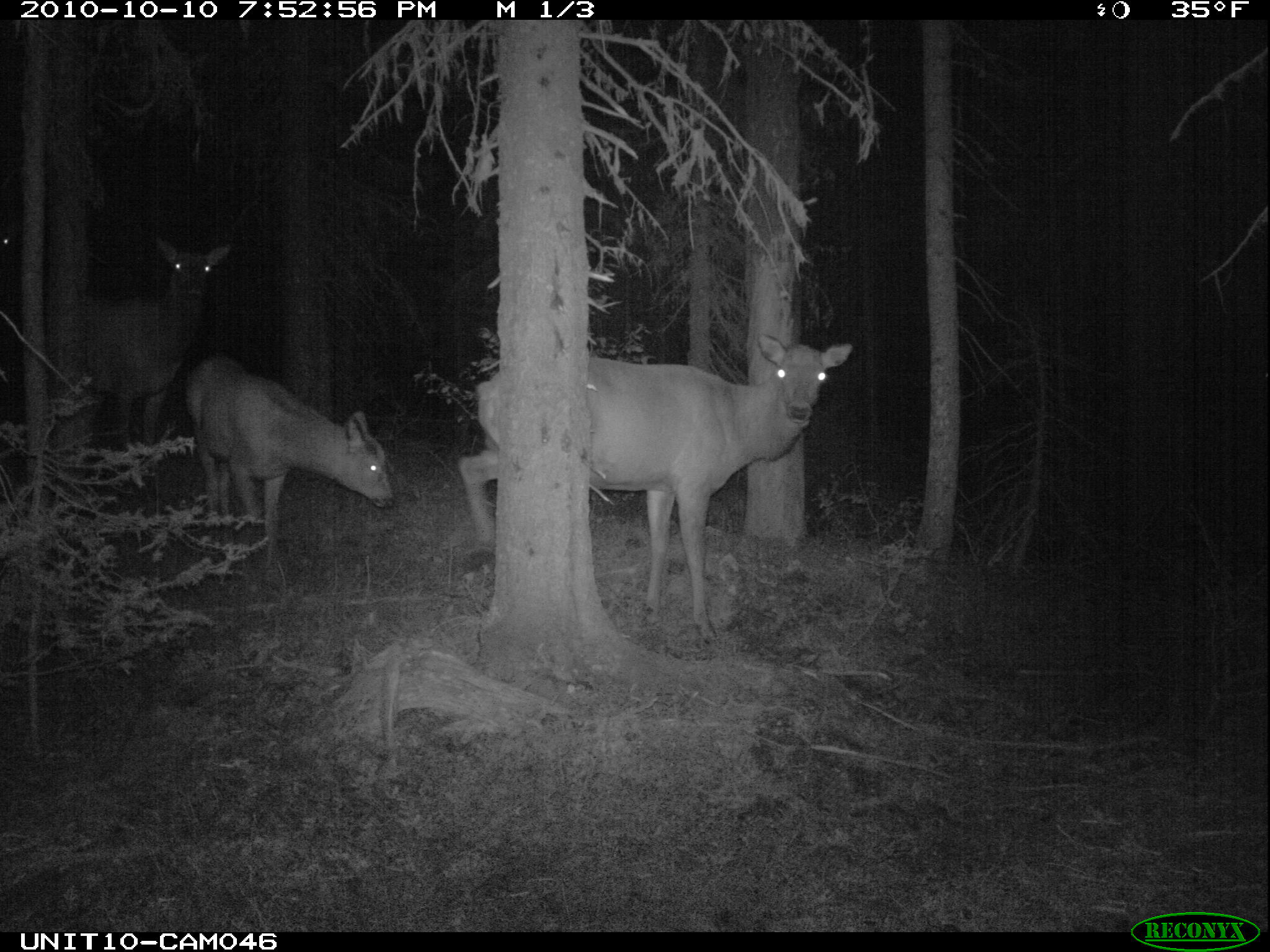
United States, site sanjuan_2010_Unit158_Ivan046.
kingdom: Animalia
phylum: Chordata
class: Mammalia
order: Artiodactyla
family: Cervidae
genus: Cervus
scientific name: Cervus elaphus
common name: red deer